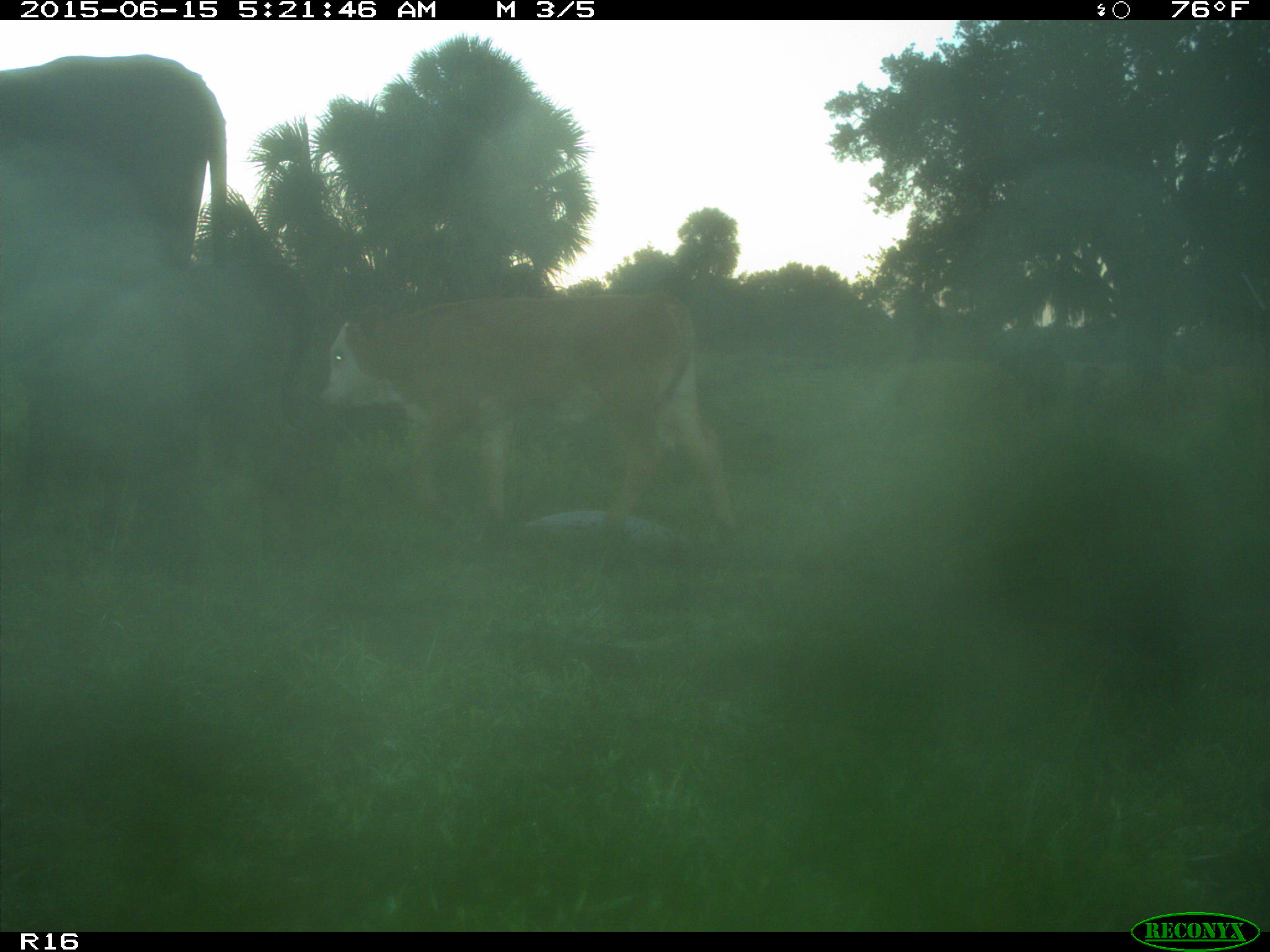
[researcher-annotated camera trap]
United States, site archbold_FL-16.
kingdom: Animalia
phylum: Chordata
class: Mammalia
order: Artiodactyla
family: Bovidae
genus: Bos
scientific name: Bos taurus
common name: domestic cow